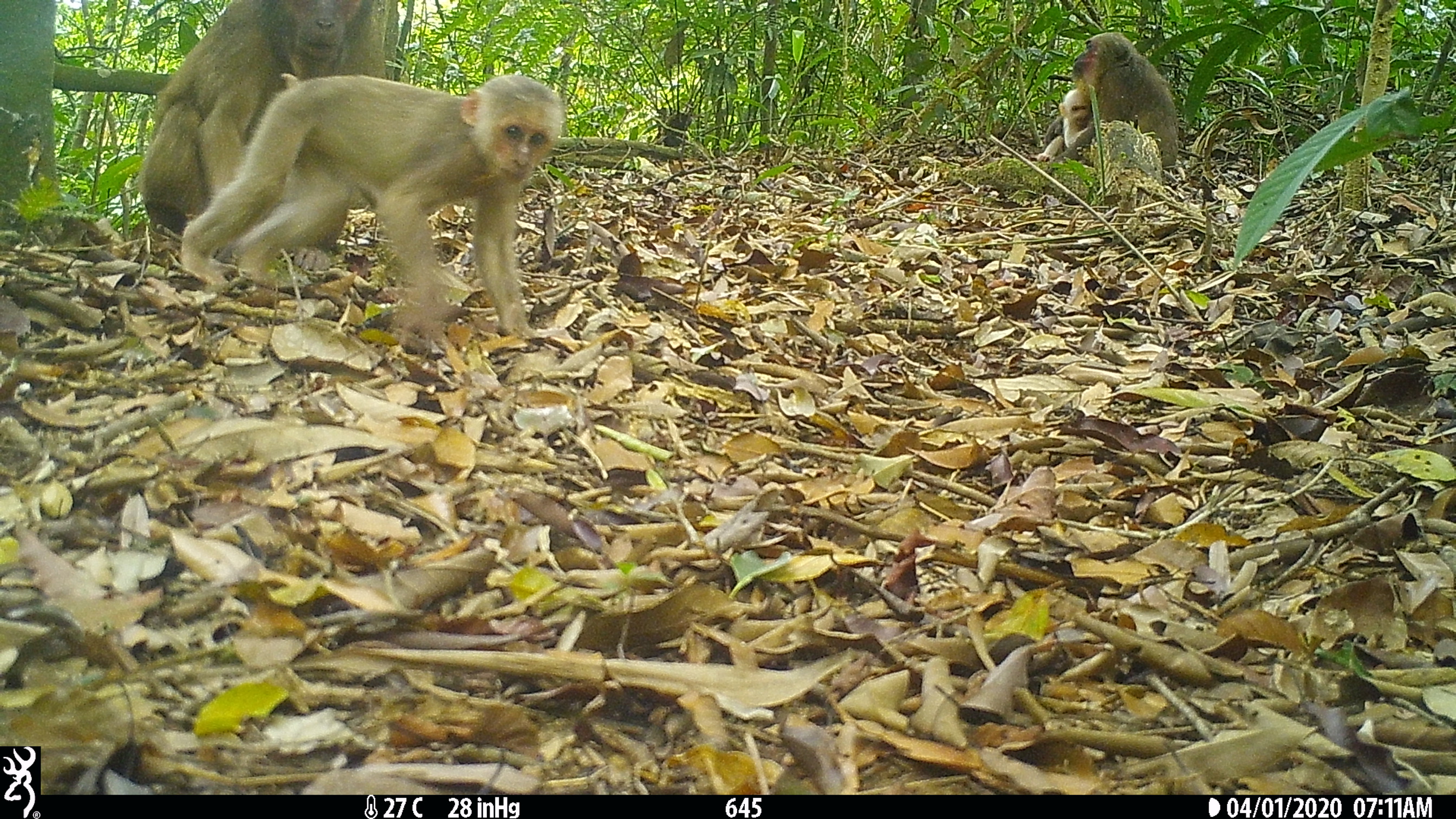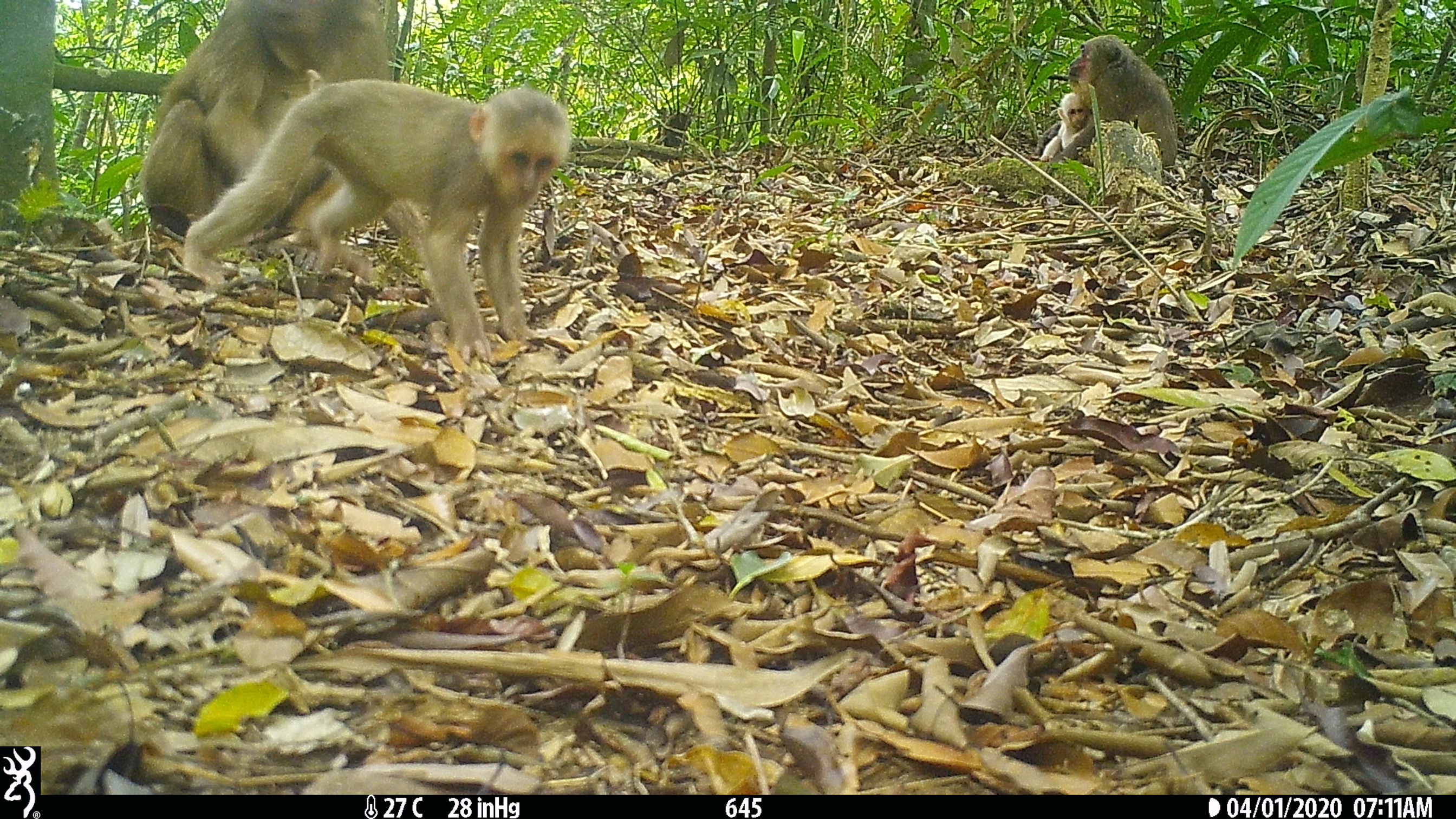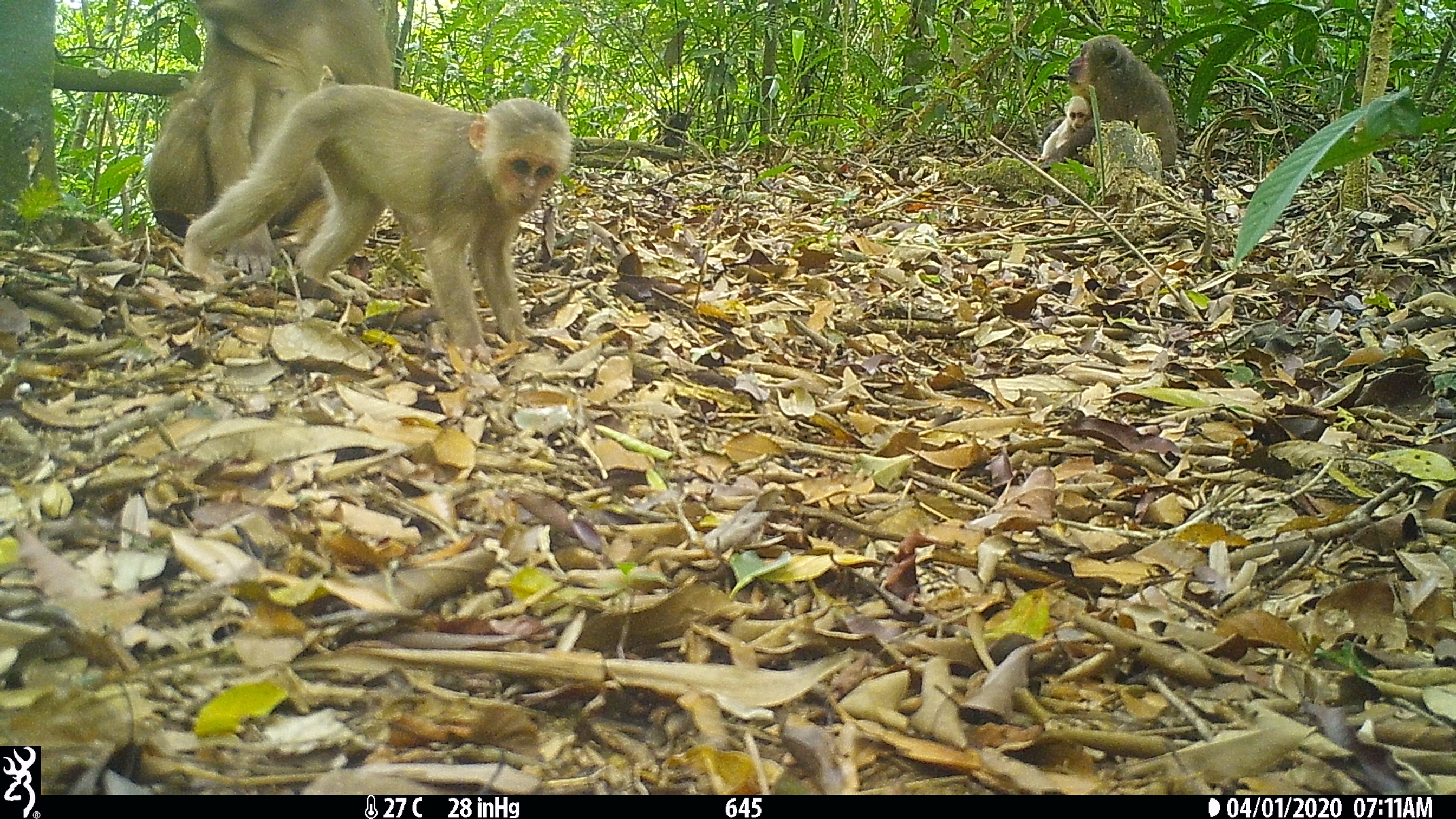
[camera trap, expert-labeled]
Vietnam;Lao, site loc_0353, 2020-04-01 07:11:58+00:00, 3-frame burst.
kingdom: Animalia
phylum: Chordata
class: Mammalia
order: Primates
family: Cercopithecidae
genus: Macaca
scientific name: Macaca arctoides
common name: stump-tailed macaque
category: stump tailed macaque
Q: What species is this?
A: Stump tailed macaque (stump-tailed macaque) (Macaca arctoides).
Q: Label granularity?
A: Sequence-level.